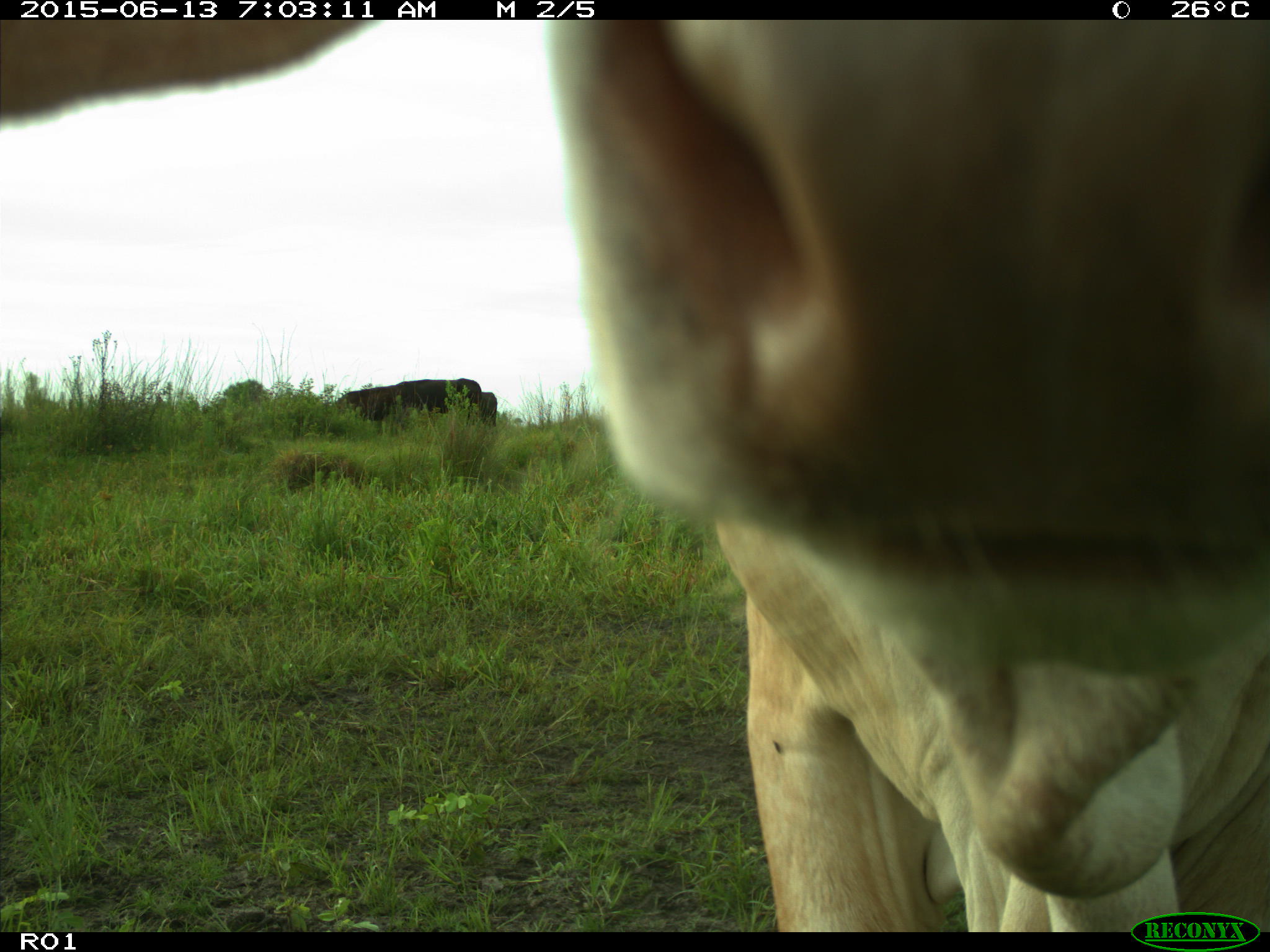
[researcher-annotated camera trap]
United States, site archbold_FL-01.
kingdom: Animalia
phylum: Chordata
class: Mammalia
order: Artiodactyla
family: Bovidae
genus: Bos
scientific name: Bos taurus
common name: domestic cow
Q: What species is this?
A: Bos taurus (domestic cow).